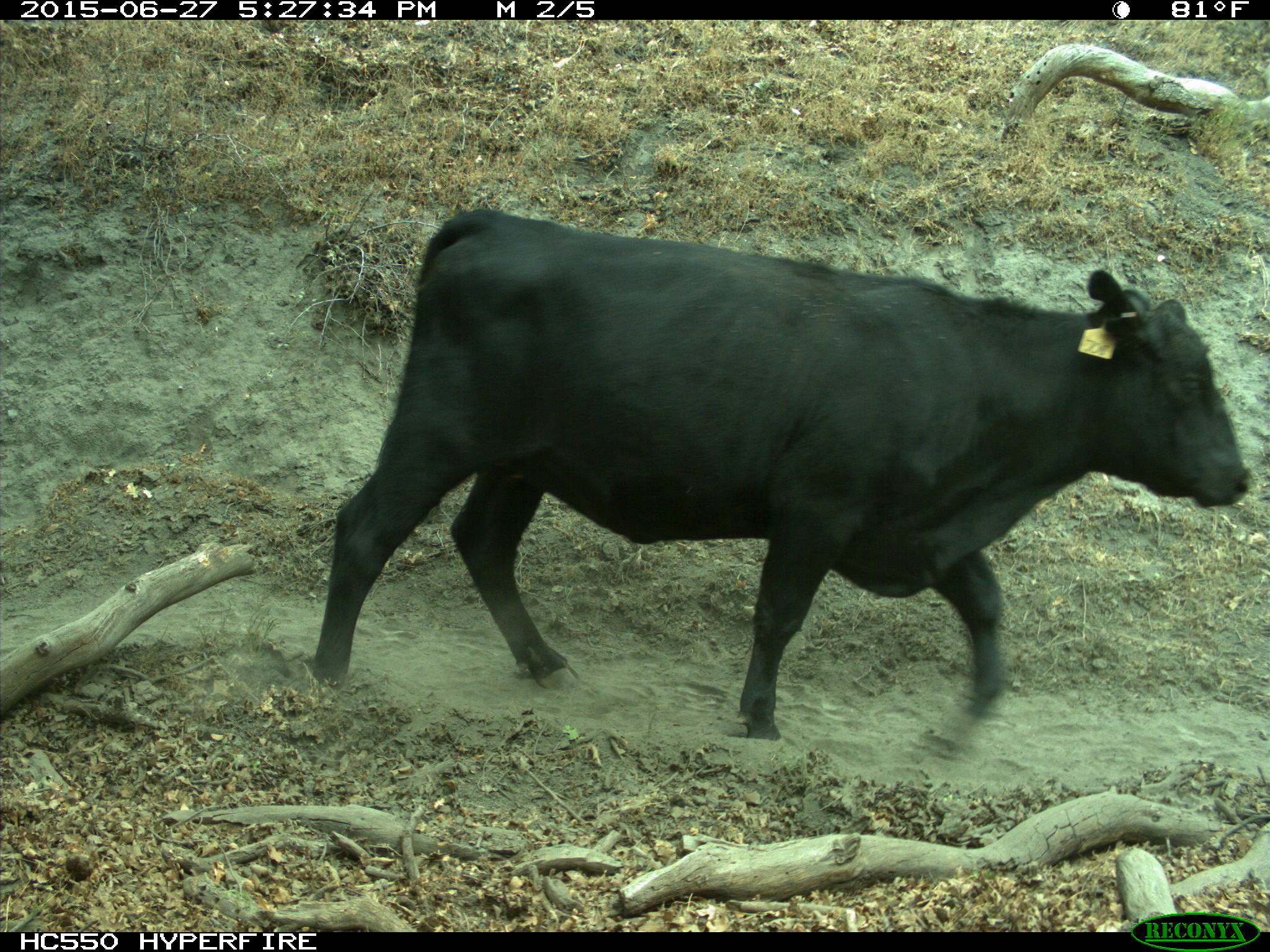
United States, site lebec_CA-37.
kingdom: Animalia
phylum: Chordata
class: Mammalia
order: Artiodactyla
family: Bovidae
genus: Bos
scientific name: Bos taurus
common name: domestic cow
Bos taurus (domestic cow).